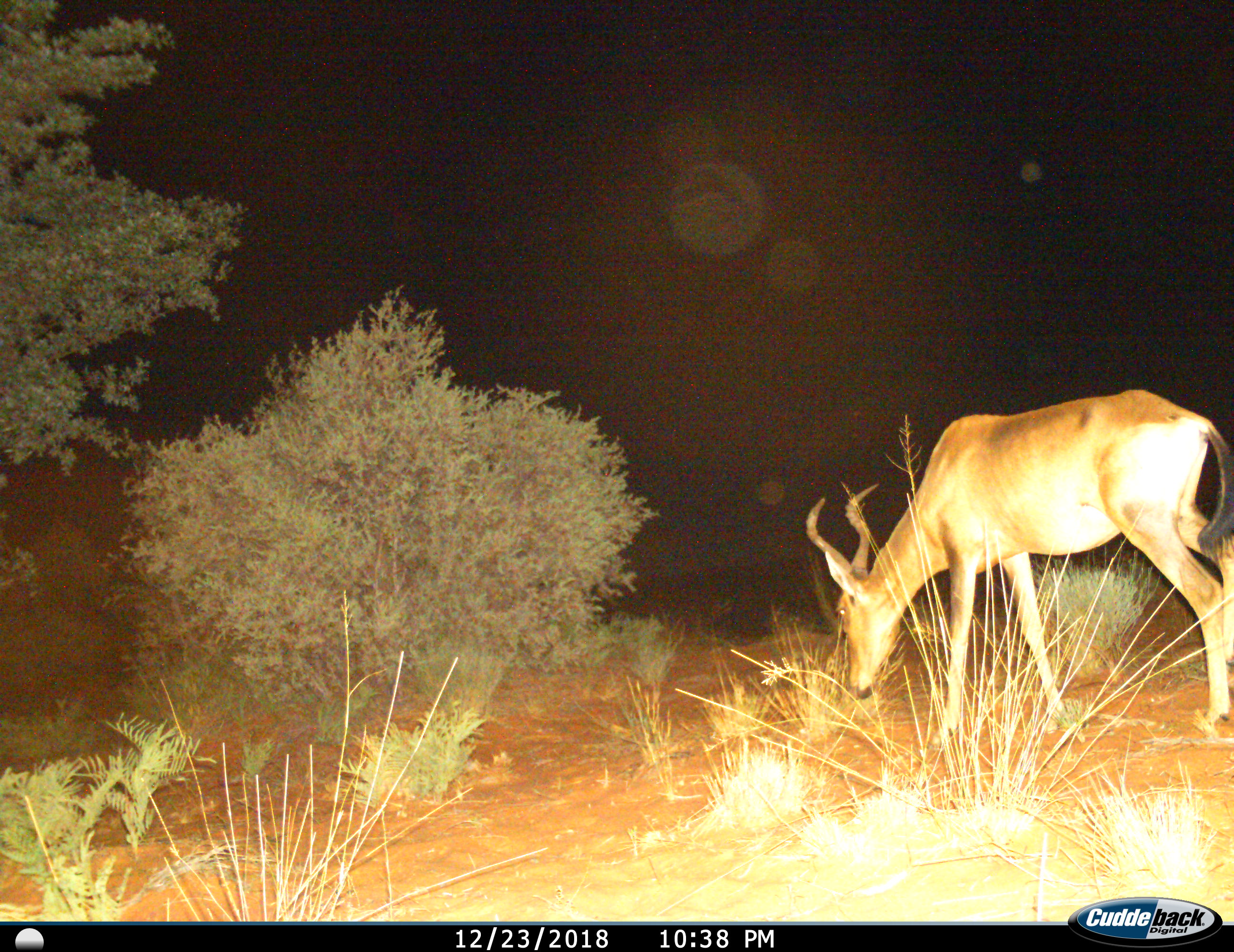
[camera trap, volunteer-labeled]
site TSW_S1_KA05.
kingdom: Animalia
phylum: Chordata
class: Mammalia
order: Artiodactyla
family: Bovidae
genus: Alcelaphus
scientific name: Alcelaphus buselaphus caama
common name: red hartebeest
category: hartebeestred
Hartebeestred (red hartebeest) (Alcelaphus buselaphus caama), count 1. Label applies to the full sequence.